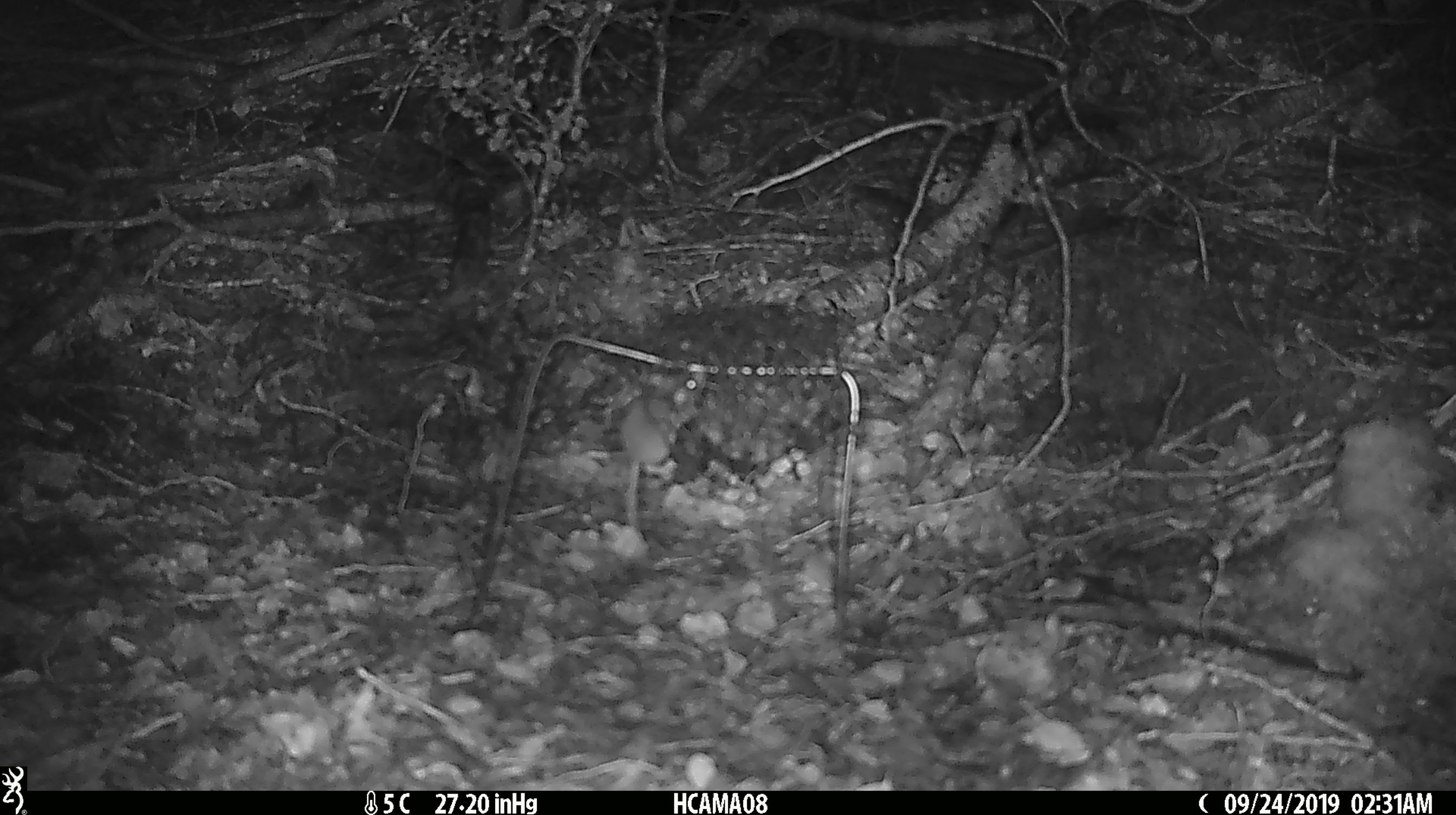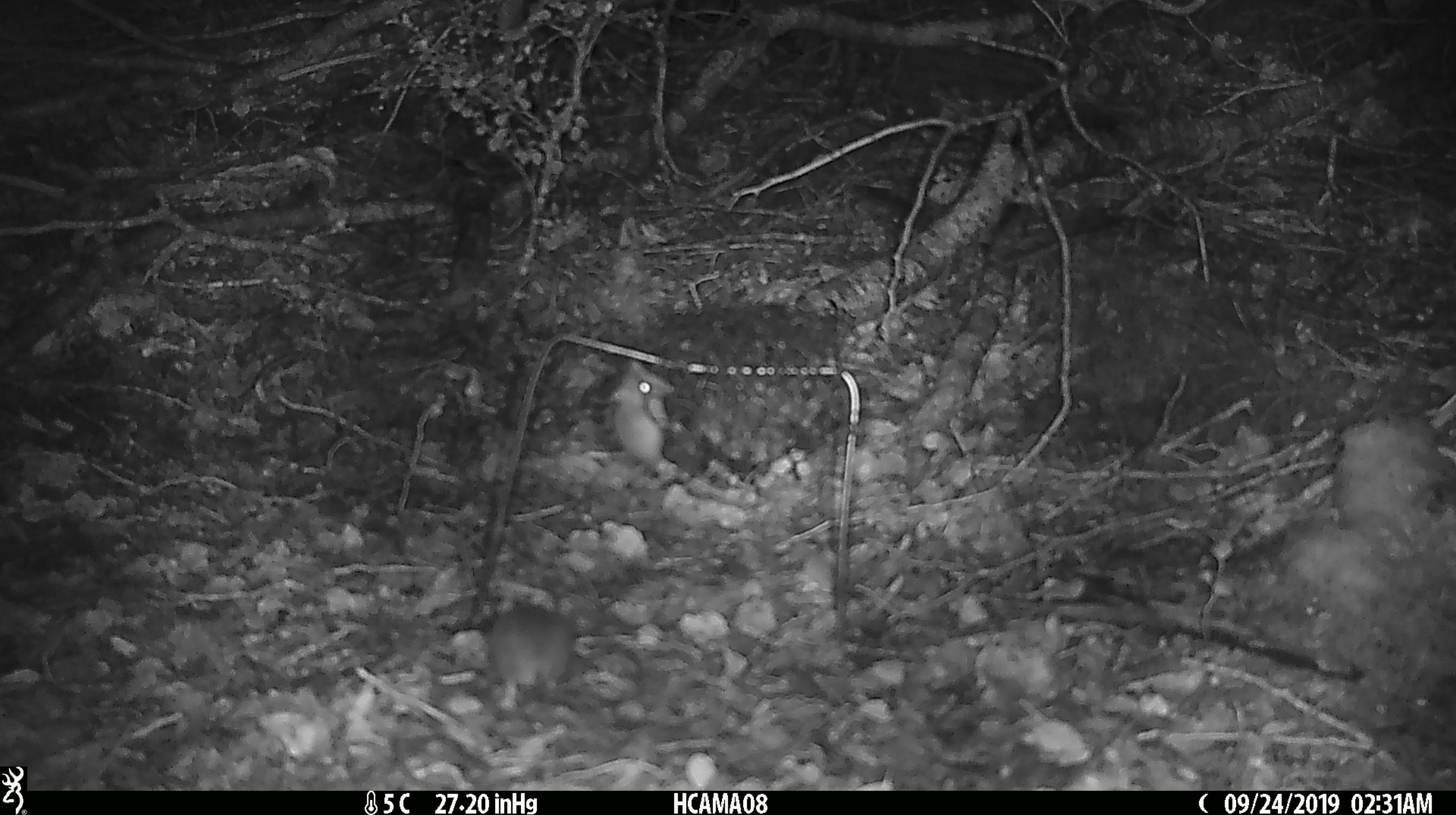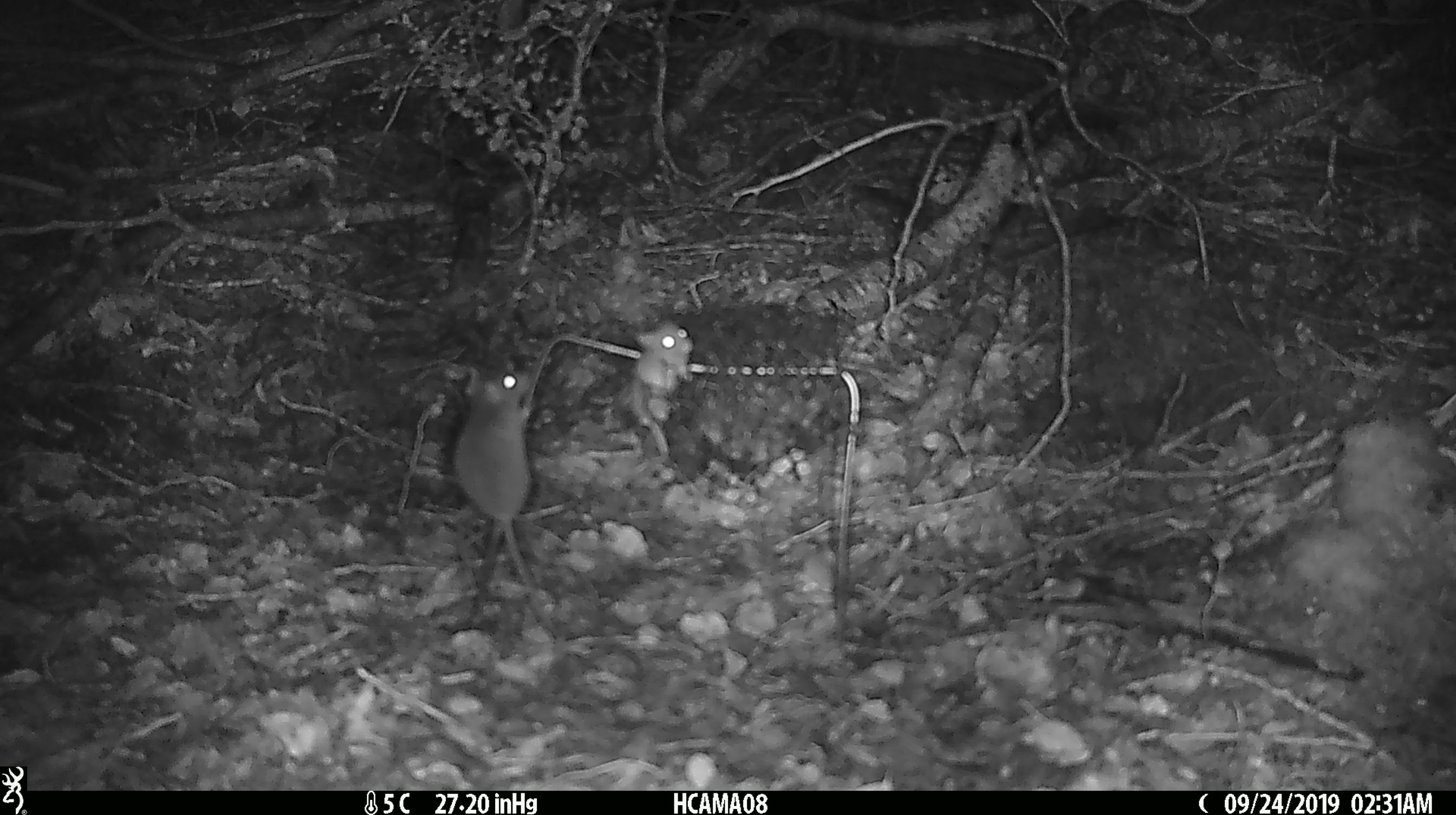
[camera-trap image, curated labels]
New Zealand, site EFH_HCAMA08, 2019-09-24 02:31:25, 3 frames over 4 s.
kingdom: Animalia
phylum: Chordata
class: Mammalia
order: Rodentia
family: Muridae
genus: Mus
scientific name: Mus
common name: mouse